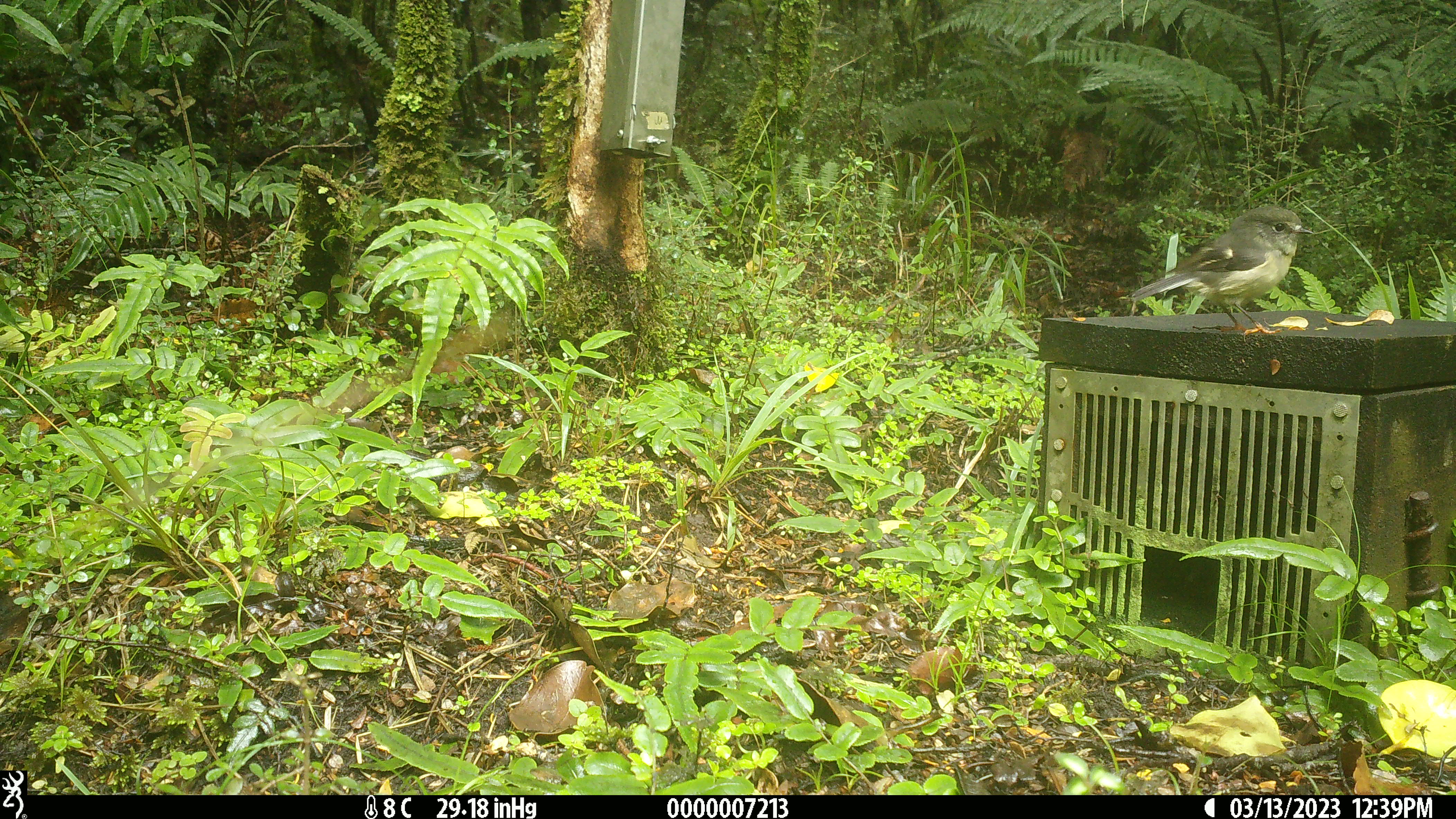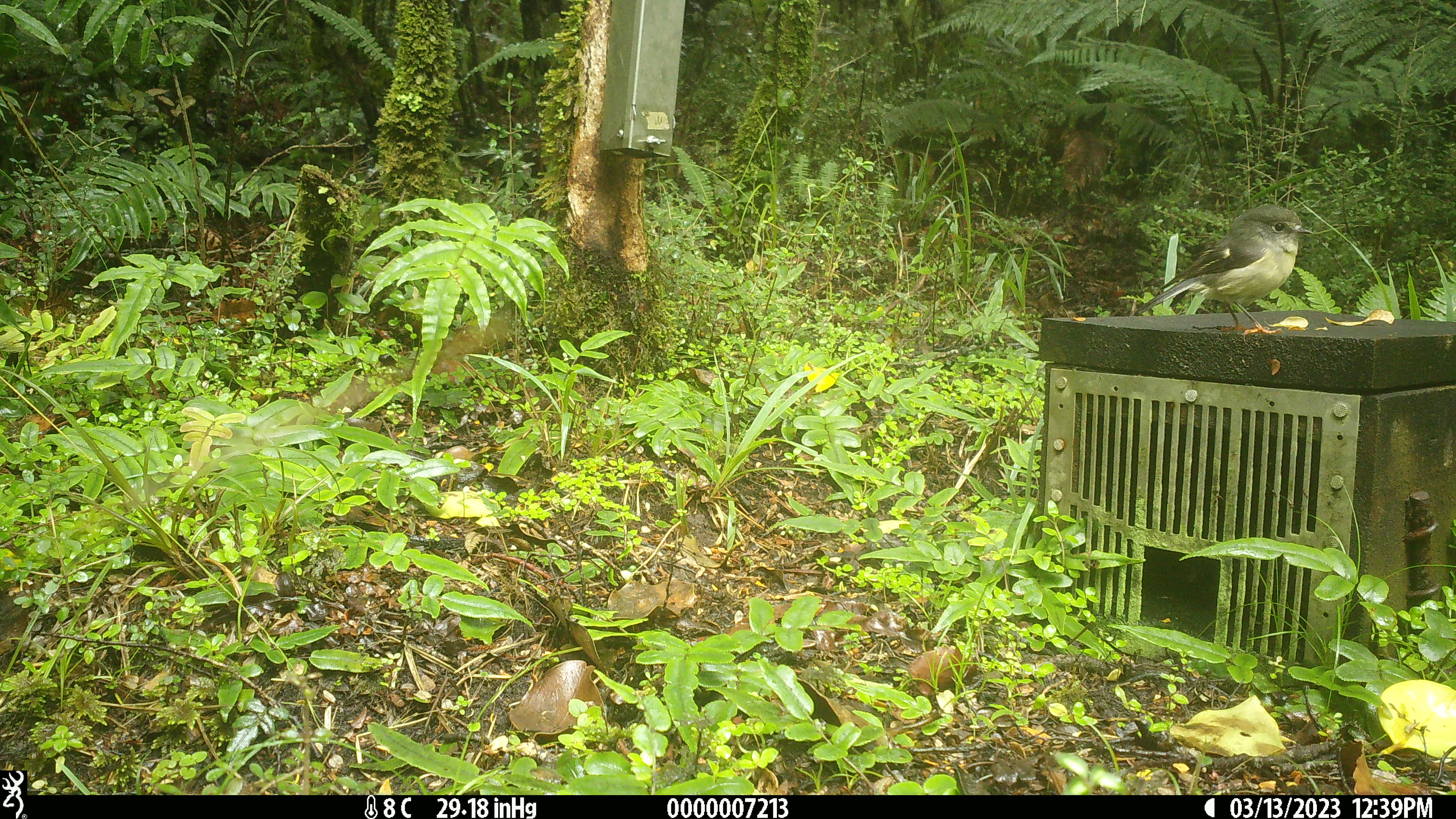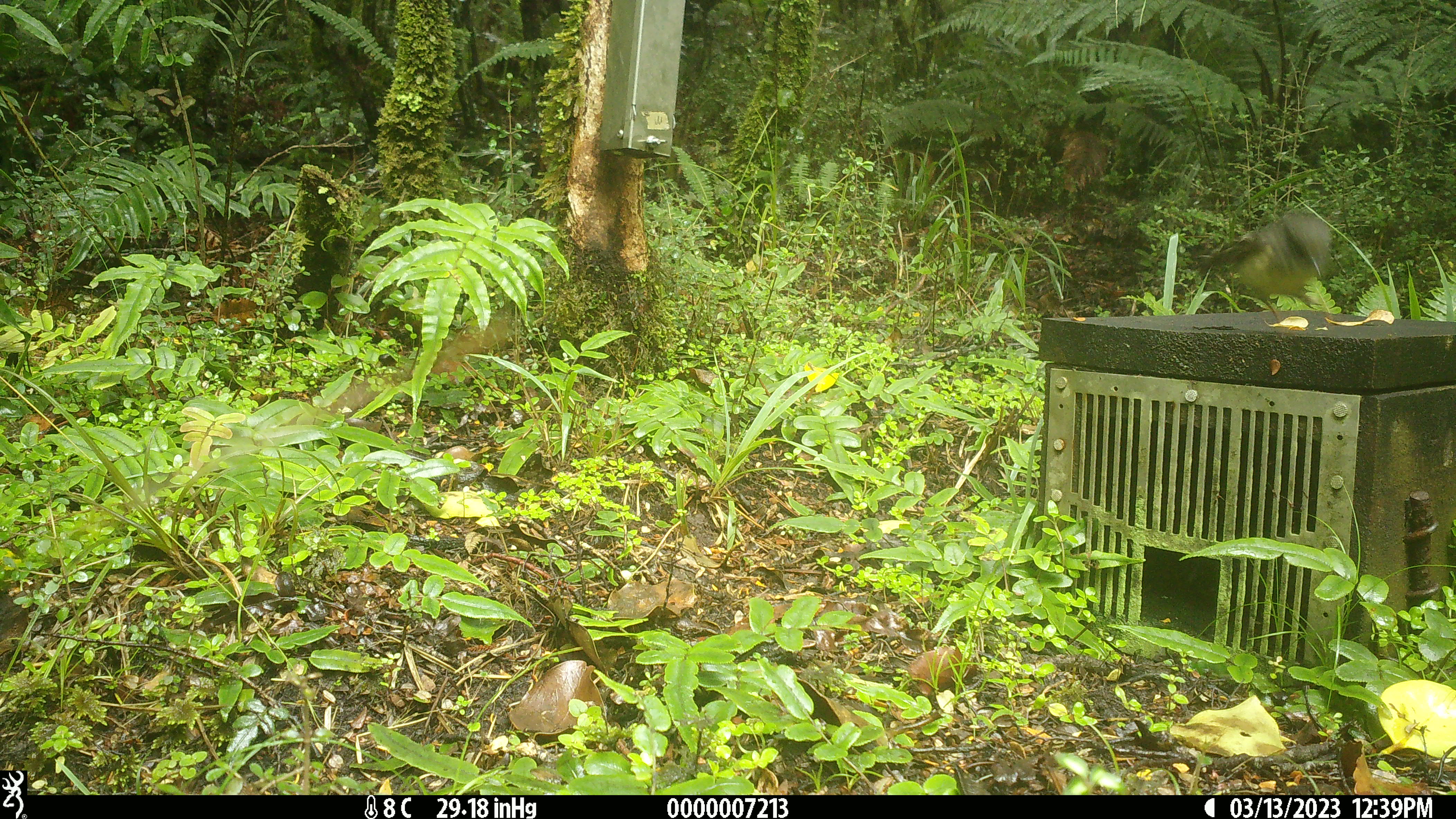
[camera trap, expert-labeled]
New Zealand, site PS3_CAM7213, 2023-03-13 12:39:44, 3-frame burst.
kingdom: Animalia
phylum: Chordata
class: Aves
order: Passeriformes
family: Petroicidae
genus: Petroica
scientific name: Petroica macrocephala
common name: tomtit